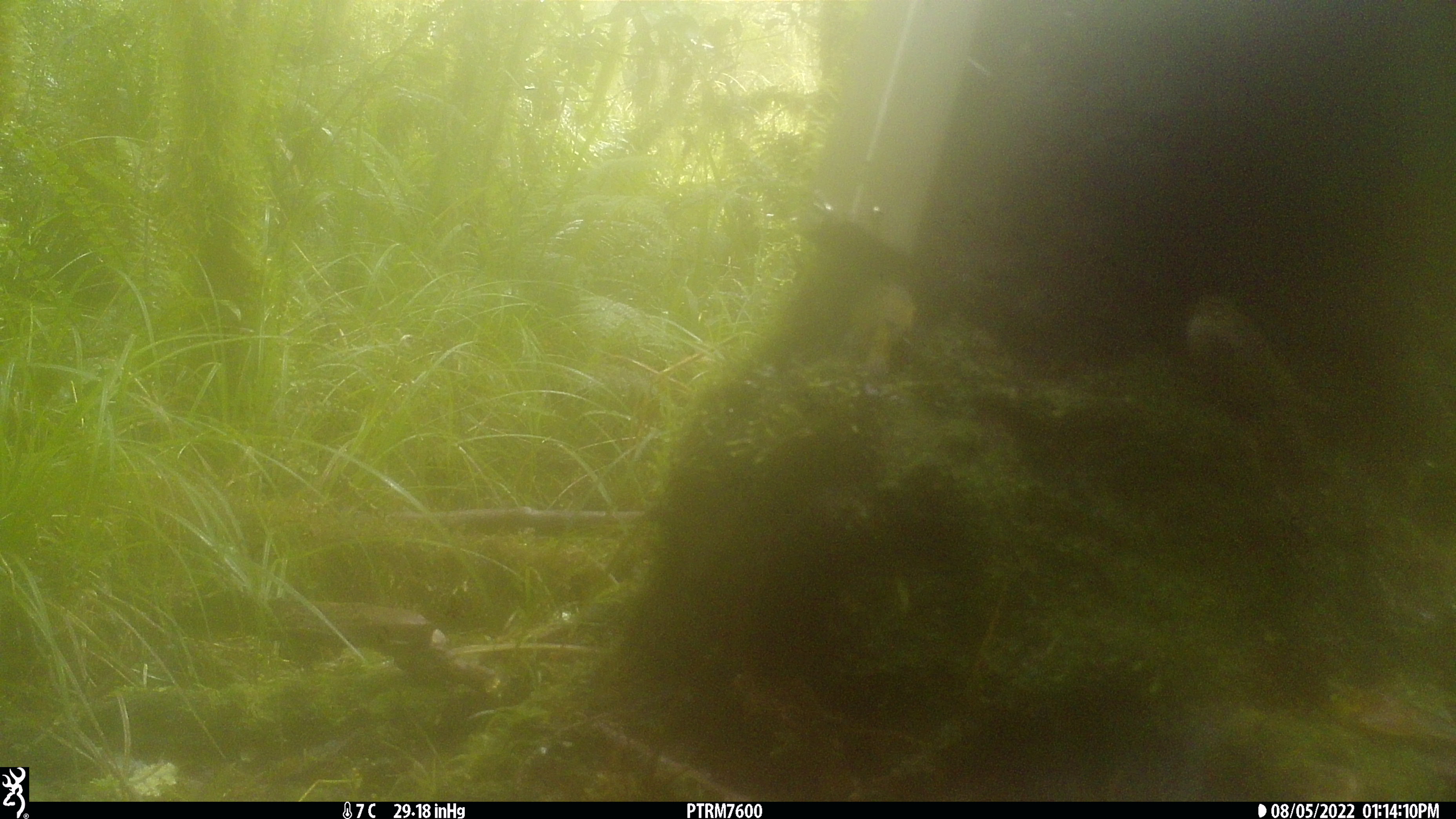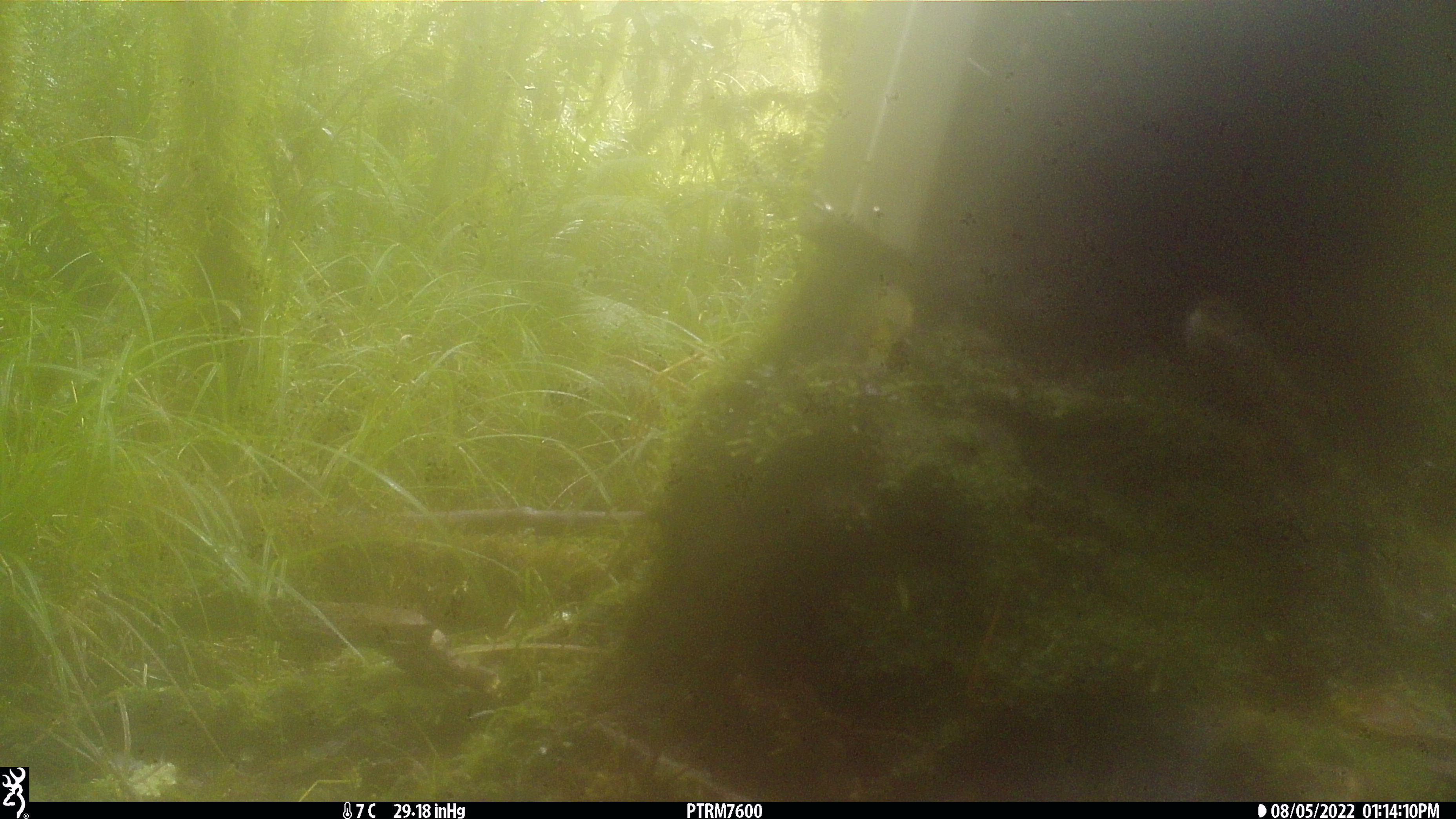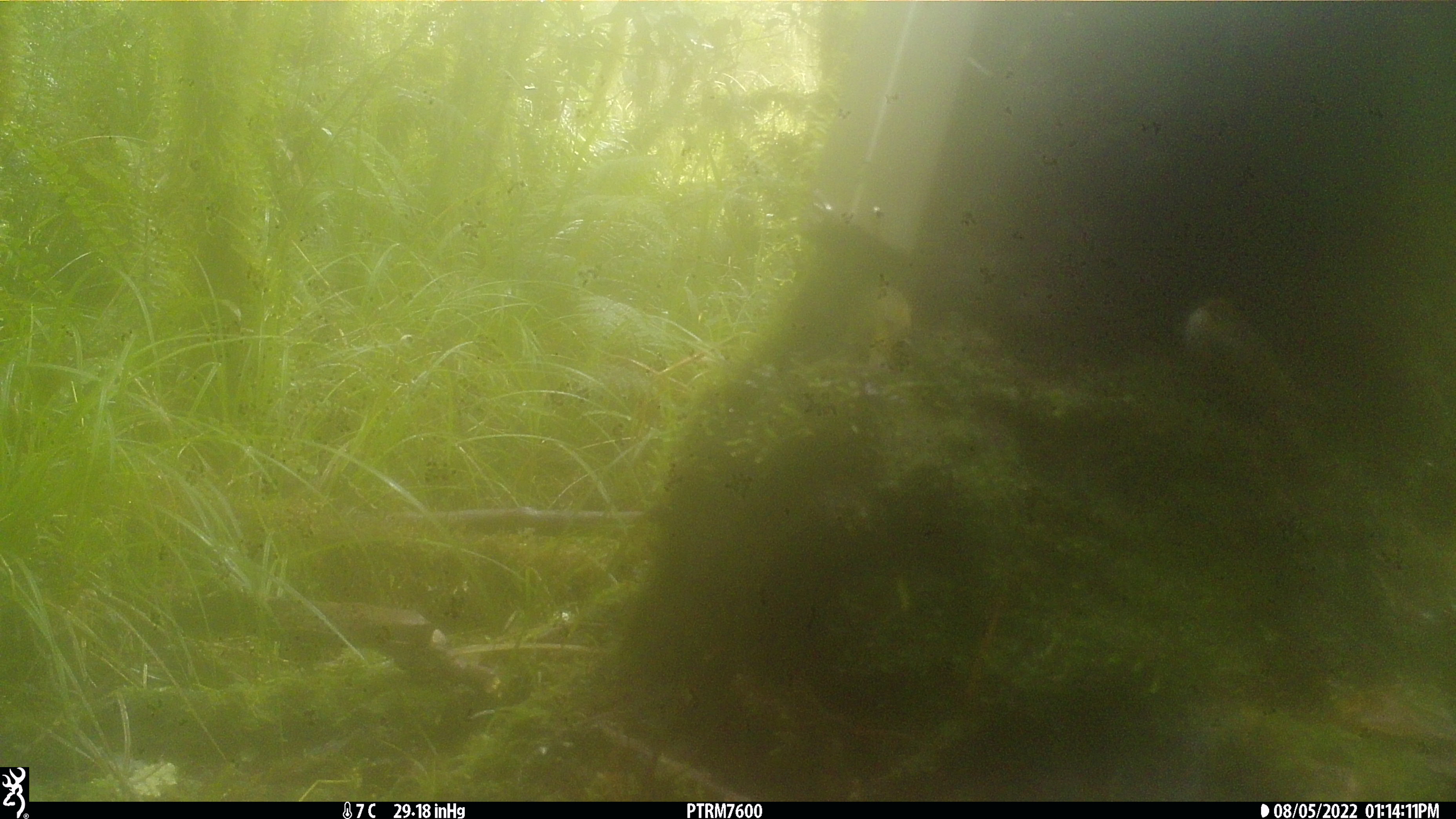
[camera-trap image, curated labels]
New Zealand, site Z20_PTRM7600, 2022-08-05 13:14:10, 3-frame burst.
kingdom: Animalia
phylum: Chordata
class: Aves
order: Passeriformes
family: Zosteropidae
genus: Zosterops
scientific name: Zosterops lateralis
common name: silvereye